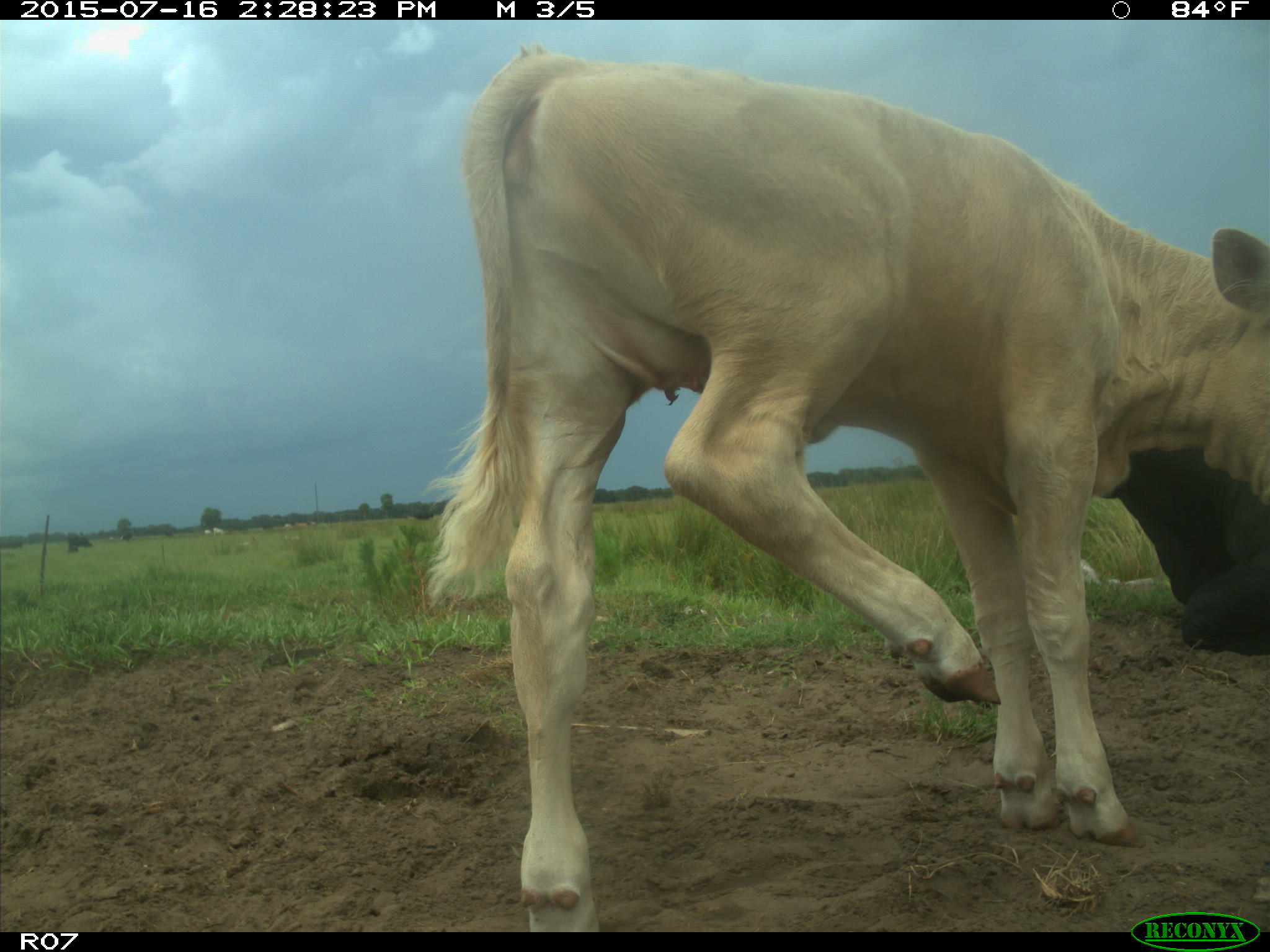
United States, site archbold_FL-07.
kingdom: Animalia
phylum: Chordata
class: Mammalia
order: Artiodactyla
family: Bovidae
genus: Bos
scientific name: Bos taurus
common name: domestic cow